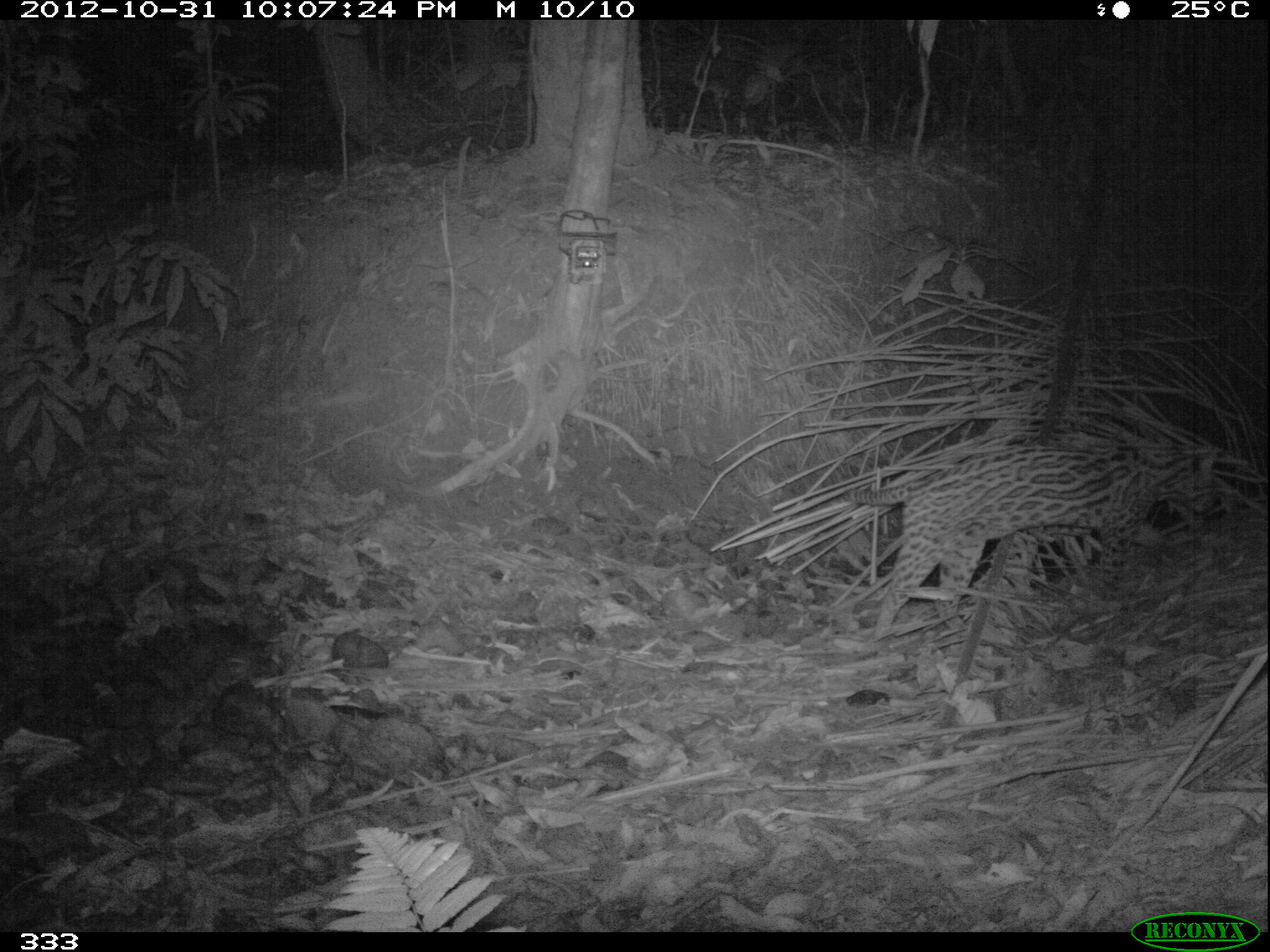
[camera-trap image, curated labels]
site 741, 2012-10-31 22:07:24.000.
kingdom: Animalia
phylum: Chordata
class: Mammalia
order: Carnivora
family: Felidae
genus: Leopardus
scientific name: Leopardus pardalis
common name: ocelot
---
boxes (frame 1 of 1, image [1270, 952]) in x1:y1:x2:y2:
leopardus pardalis: 842:444:1221:642